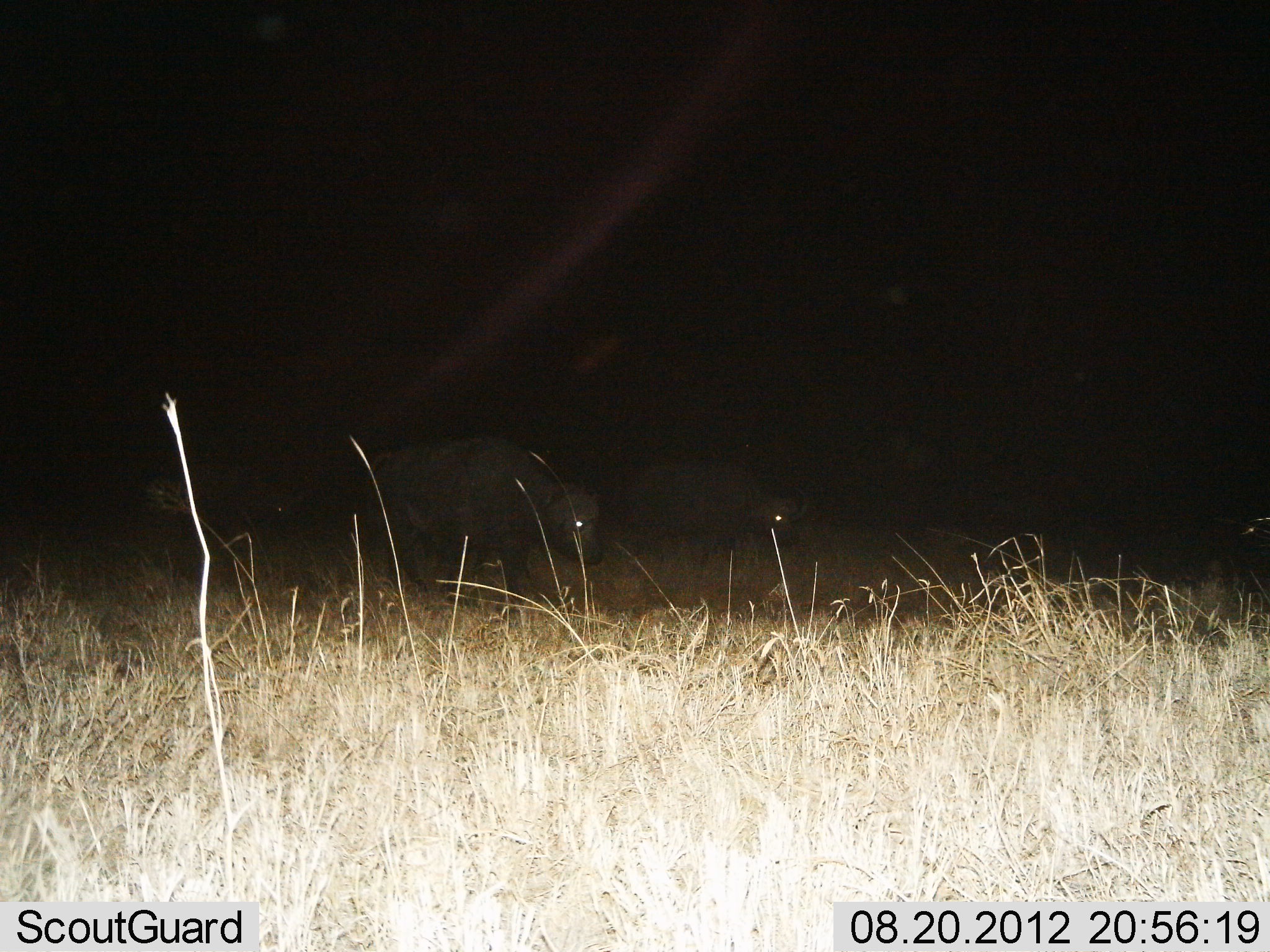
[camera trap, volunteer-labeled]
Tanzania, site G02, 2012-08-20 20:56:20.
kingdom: Animalia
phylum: Chordata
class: Mammalia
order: Artiodactyla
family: Bovidae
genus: Syncerus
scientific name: Syncerus caffer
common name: cape buffalo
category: buffalo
Buffalo (cape buffalo) (Syncerus caffer), count 3. Behavior (volunteer vote fractions): standing 10%, resting 0%, moving 80%, interacting 0%. Young present (vote fraction): 0%. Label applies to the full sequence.